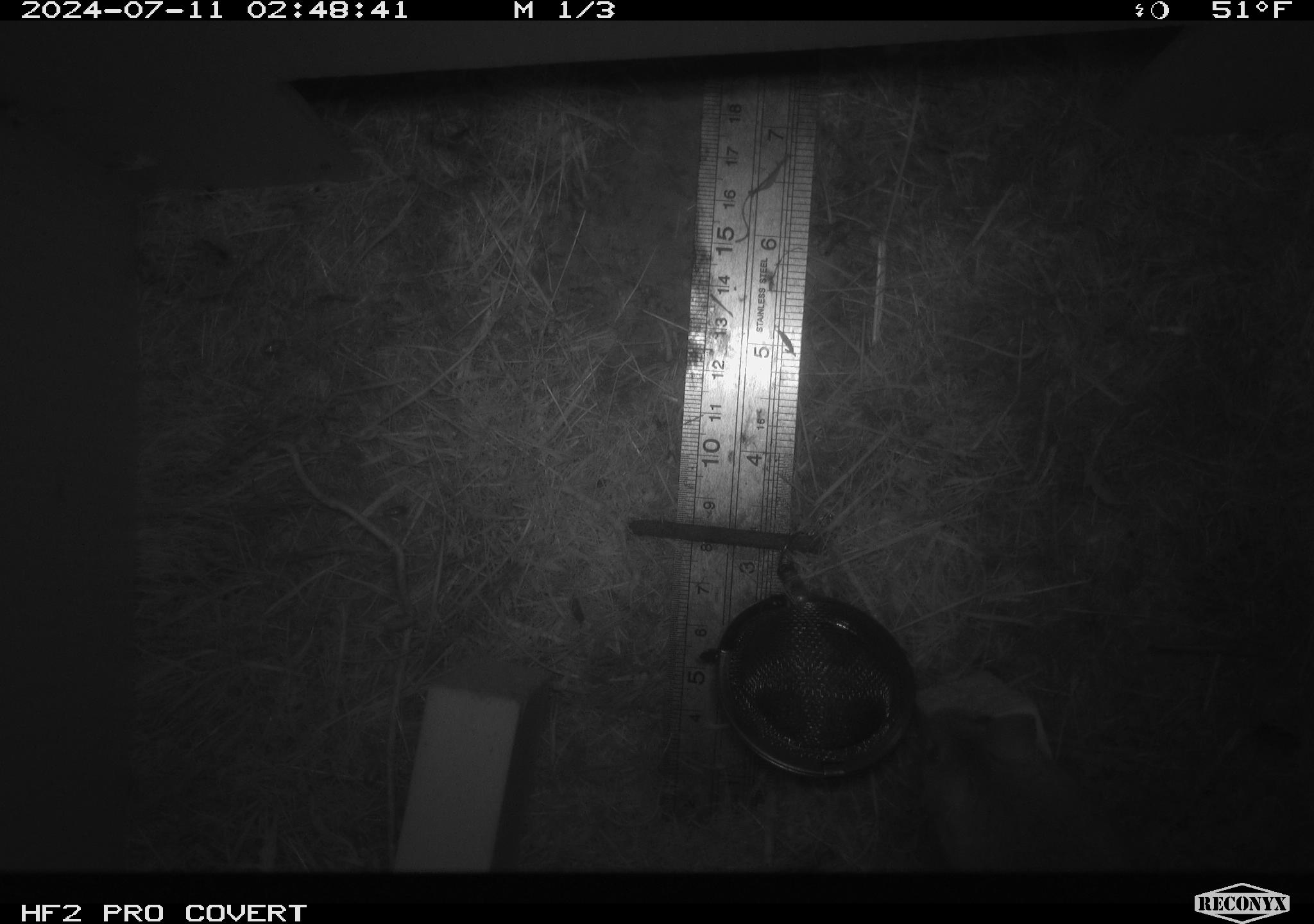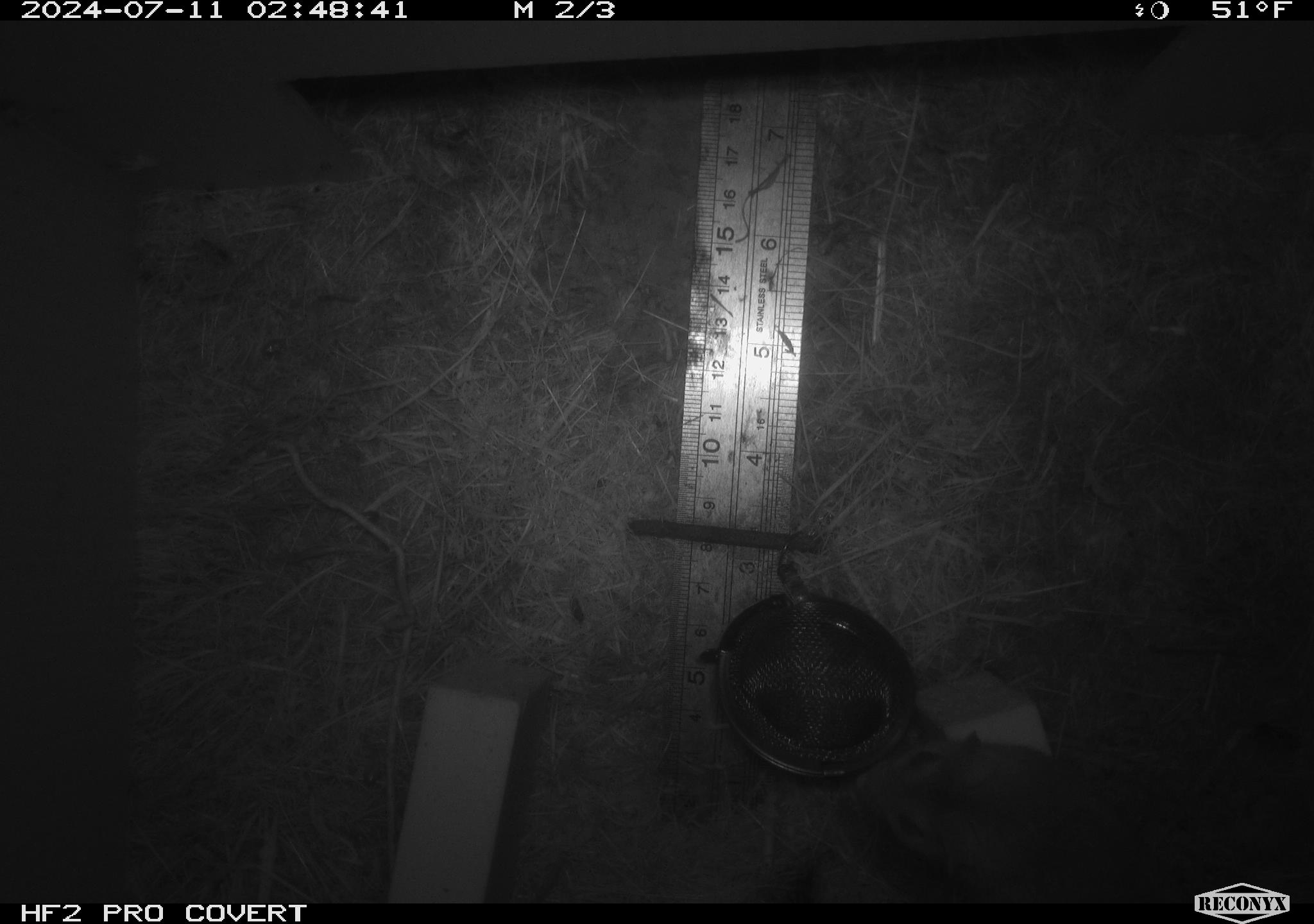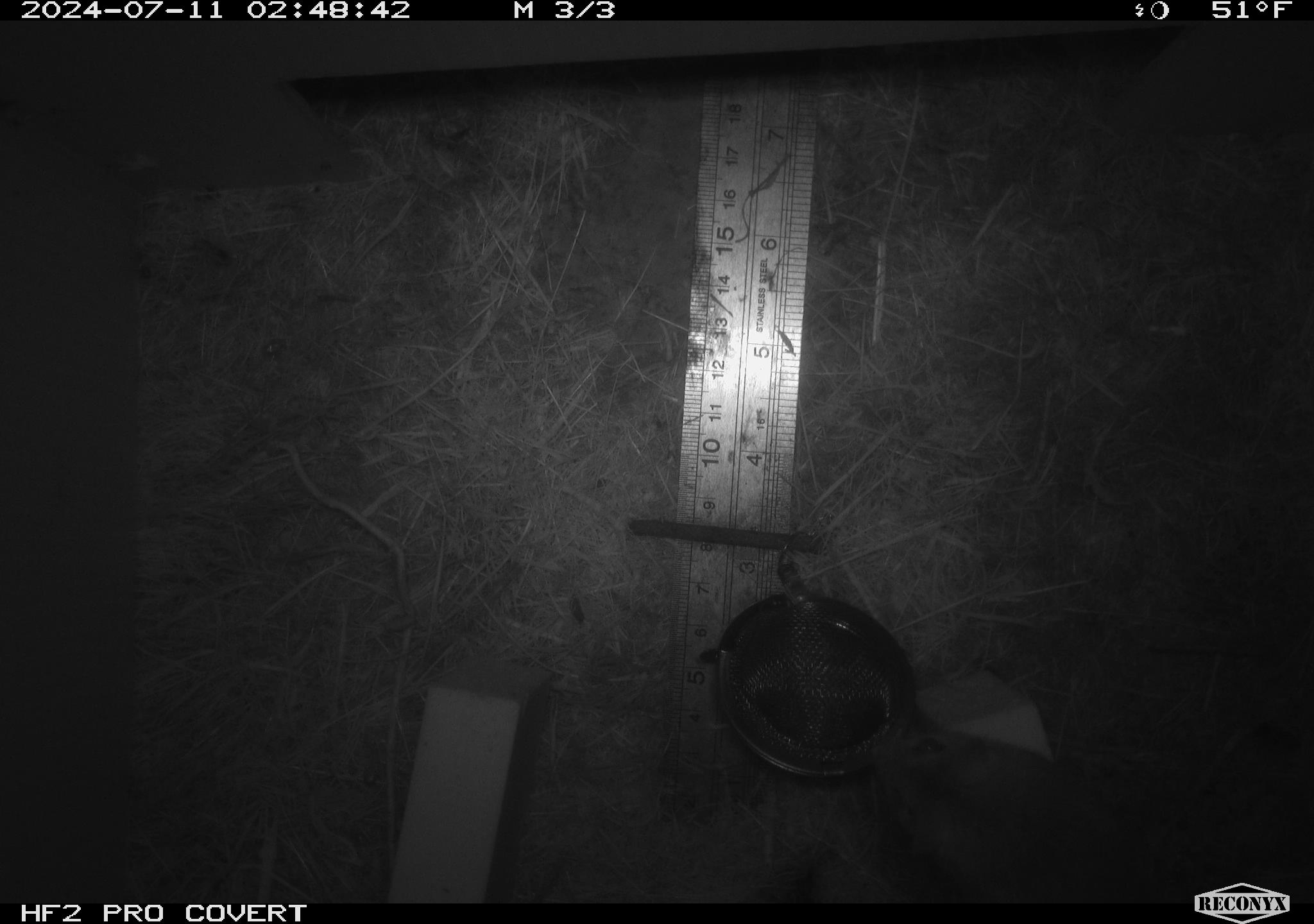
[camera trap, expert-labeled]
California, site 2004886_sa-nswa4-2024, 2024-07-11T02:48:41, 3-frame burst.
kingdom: Animalia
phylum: Chordata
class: Mammalia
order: Rodentia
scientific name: Rodentia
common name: mouse species